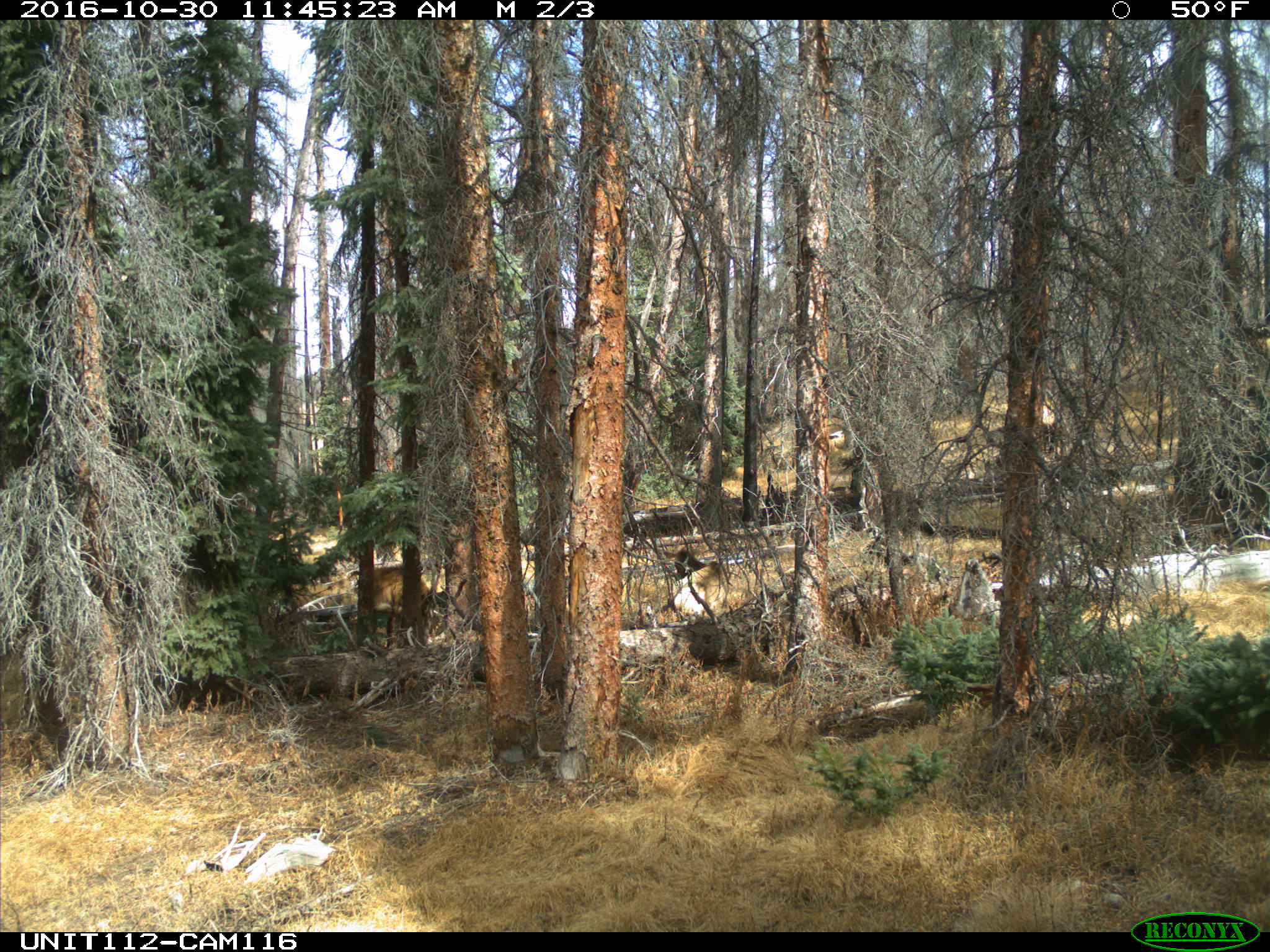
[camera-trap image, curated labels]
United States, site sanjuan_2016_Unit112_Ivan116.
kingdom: Animalia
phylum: Chordata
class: Mammalia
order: Artiodactyla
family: Cervidae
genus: Cervus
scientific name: Cervus elaphus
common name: red deer